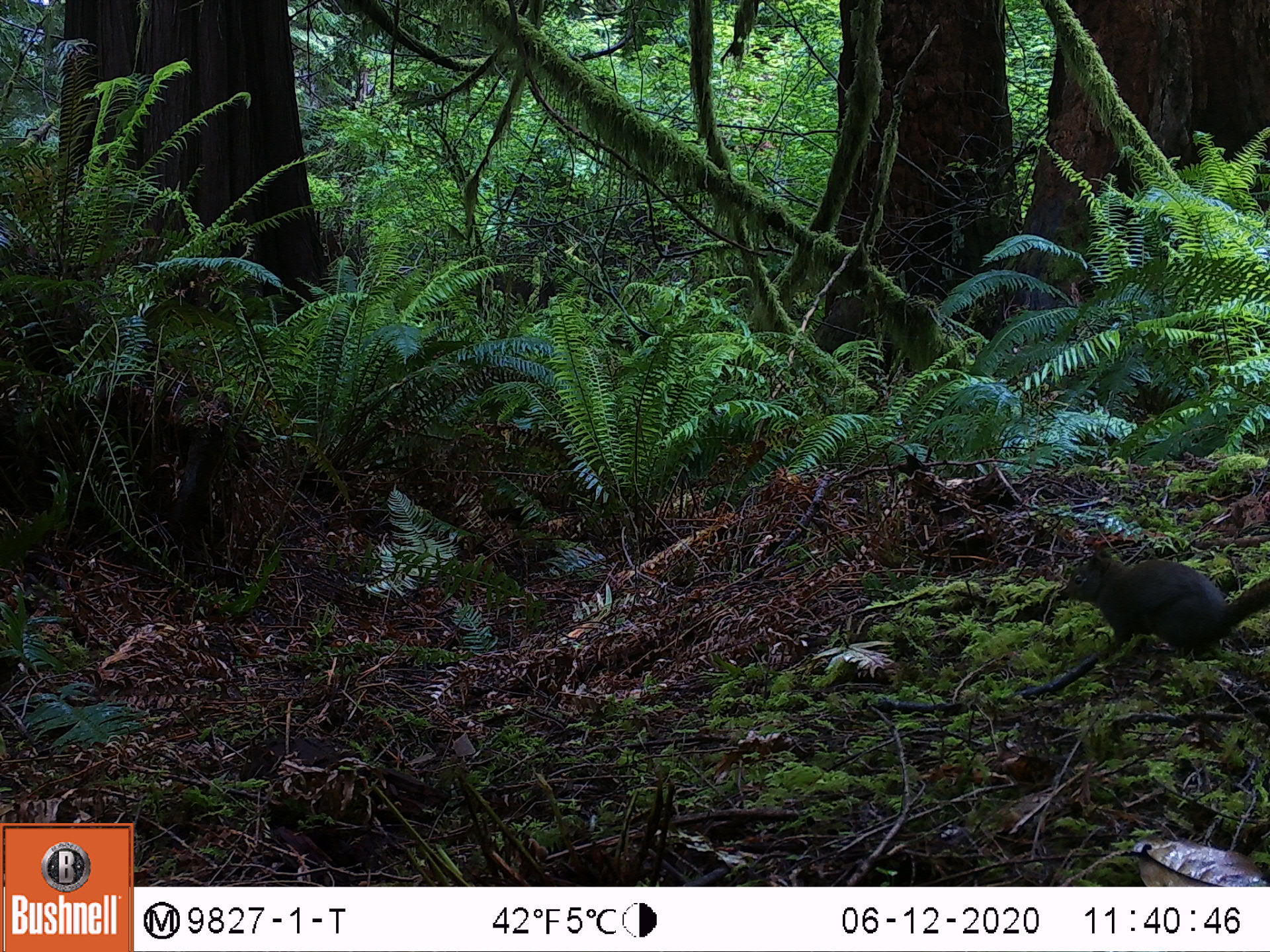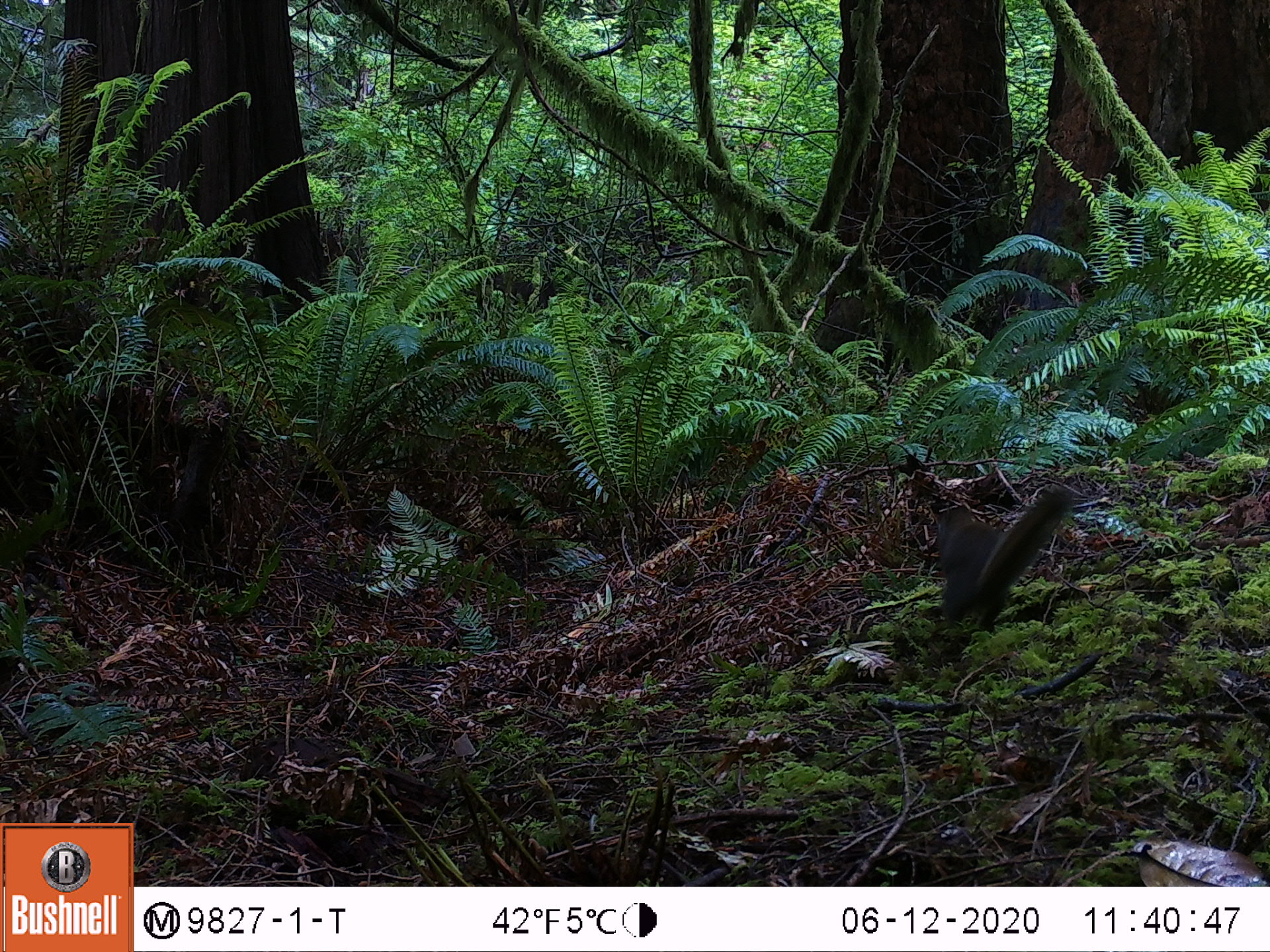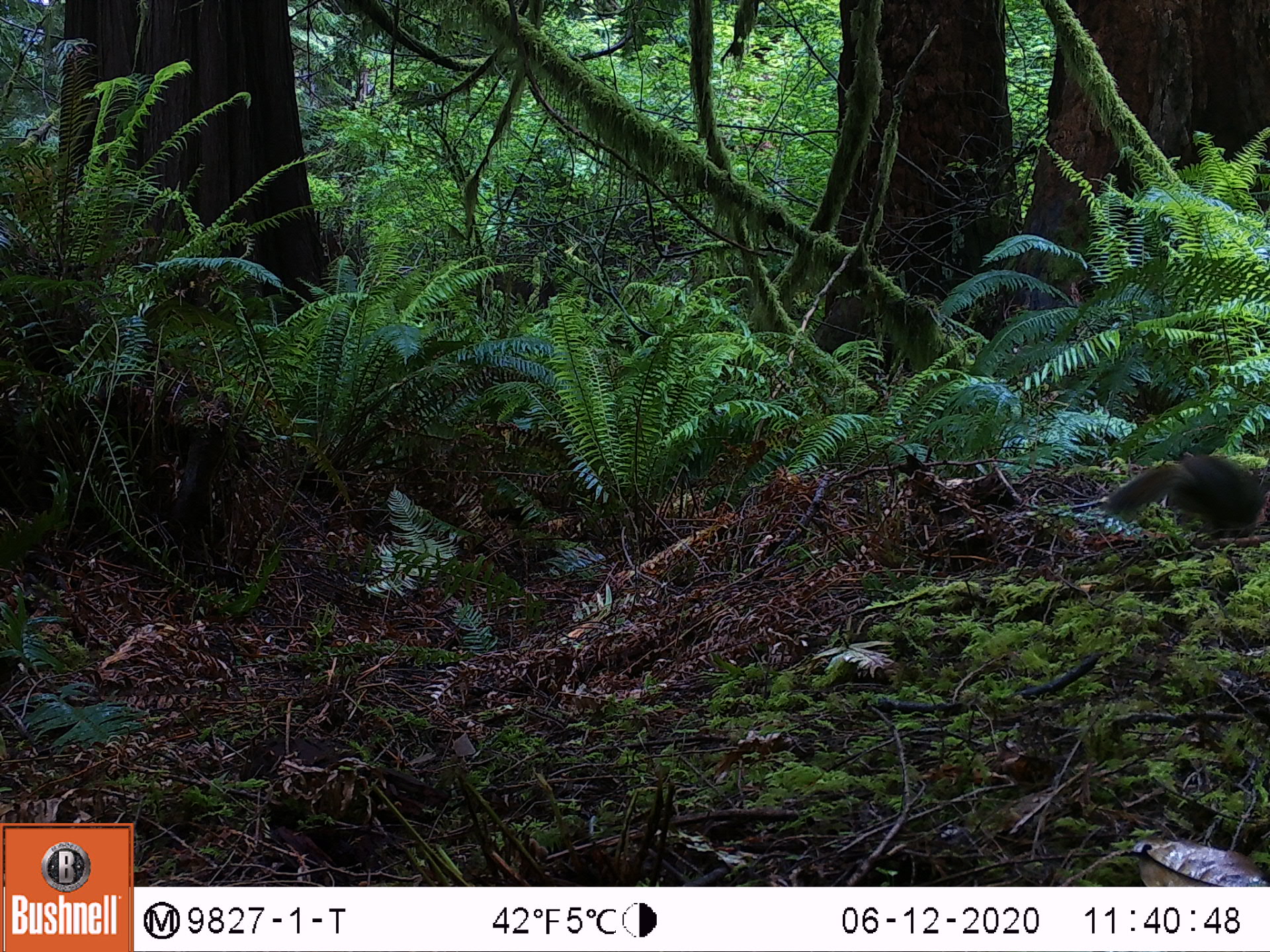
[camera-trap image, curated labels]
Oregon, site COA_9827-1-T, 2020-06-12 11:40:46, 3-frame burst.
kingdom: Animalia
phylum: Chordata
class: Mammalia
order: Rodentia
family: Sciuridae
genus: Tamiasciurus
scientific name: Tamiasciurus douglasii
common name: douglas squirrel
Douglas squirrel (Tamiasciurus douglasii).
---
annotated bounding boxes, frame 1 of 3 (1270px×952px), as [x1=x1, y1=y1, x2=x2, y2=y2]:
douglas squirrel: [x1=1059, y1=543, x2=1261, y2=660]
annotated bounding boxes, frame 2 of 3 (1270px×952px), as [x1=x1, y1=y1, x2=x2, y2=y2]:
douglas squirrel: [x1=925, y1=483, x2=1075, y2=644]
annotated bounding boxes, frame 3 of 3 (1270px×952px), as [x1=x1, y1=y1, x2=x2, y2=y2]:
douglas squirrel: [x1=1098, y1=438, x2=1264, y2=547]